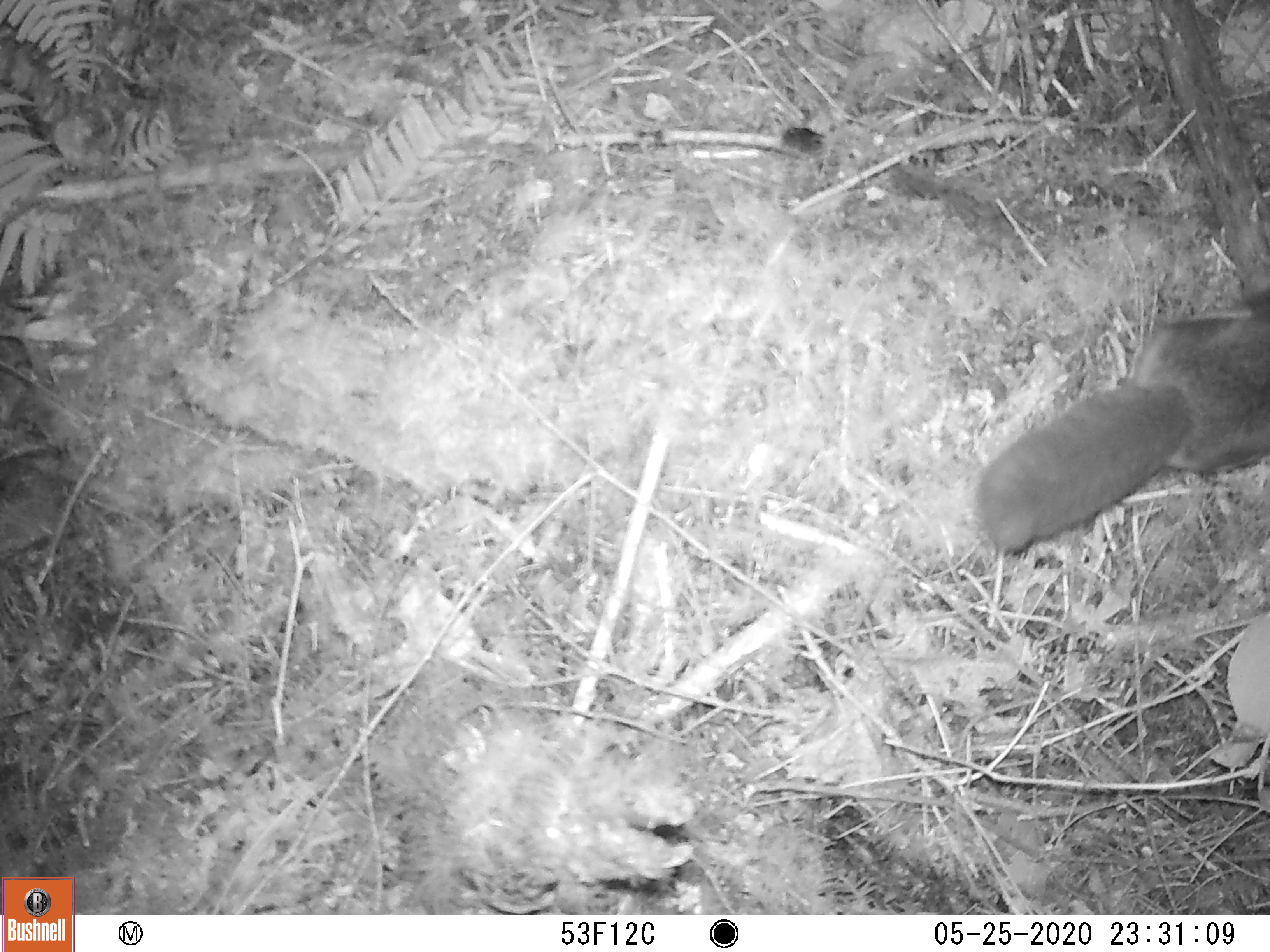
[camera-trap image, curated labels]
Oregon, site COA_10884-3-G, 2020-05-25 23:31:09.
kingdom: Animalia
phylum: Chordata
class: Mammalia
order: Rodentia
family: Sciuridae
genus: Glaucomys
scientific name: Glaucomys oregonensis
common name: humboldt's flying squirrel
Humboldt's flying squirrel (Glaucomys oregonensis).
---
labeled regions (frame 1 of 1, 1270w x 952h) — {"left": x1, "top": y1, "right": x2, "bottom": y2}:
humboldt's flying squirrel: {"left": 957, "top": 275, "right": 1267, "bottom": 575}